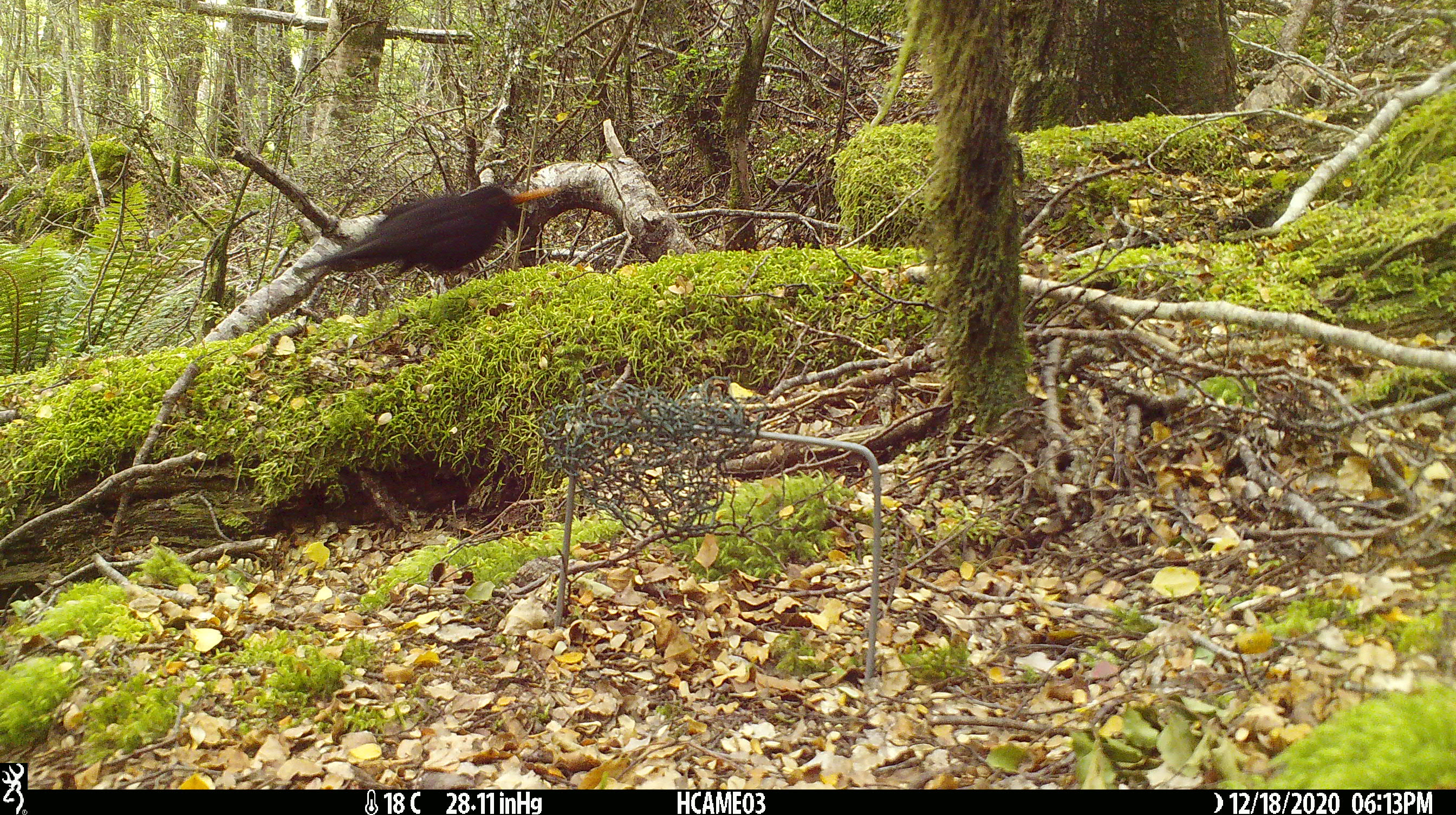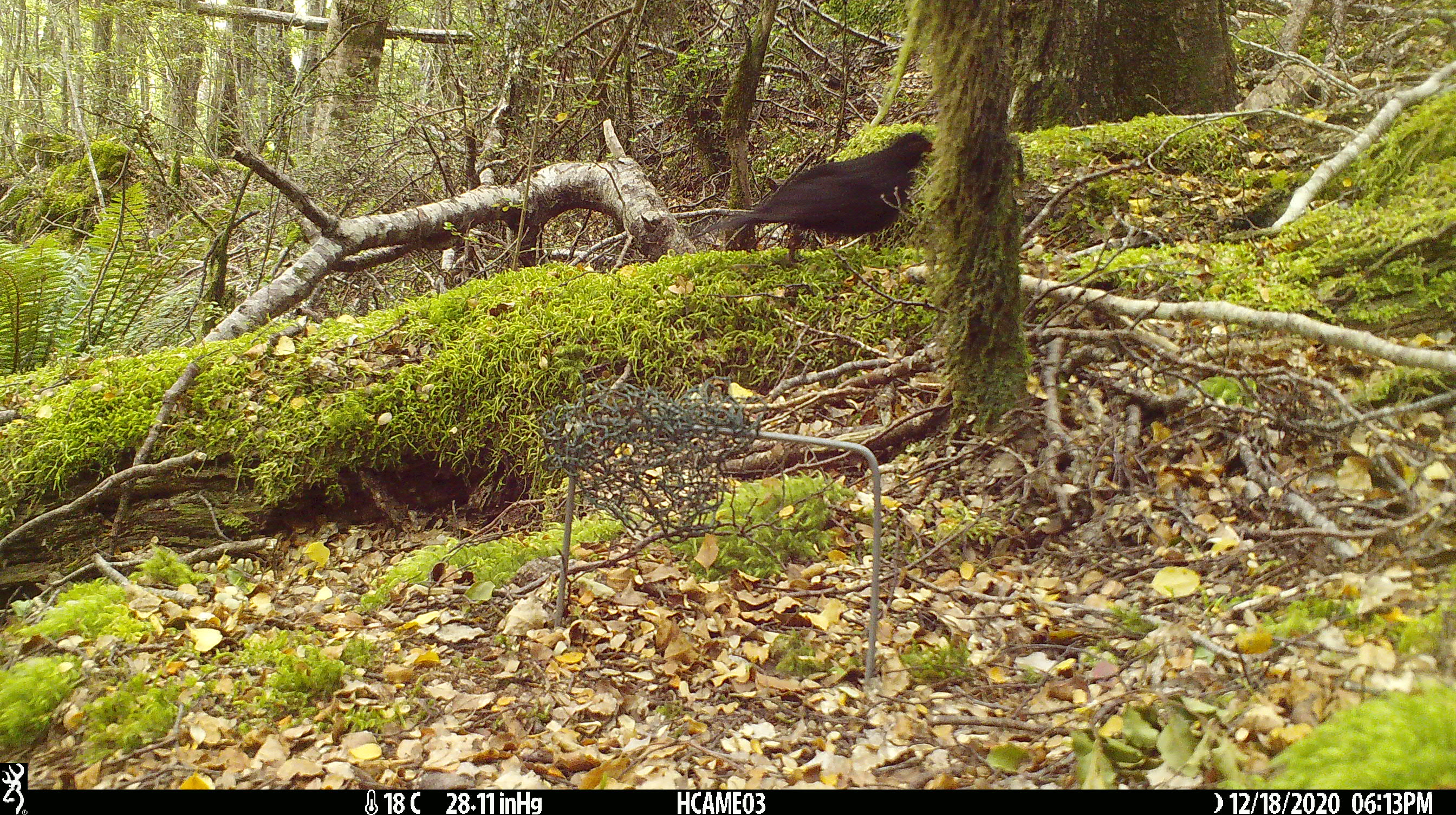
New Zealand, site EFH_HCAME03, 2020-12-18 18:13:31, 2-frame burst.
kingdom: Animalia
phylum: Chordata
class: Aves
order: Passeriformes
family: Turdidae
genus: Turdus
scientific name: Turdus merula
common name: eurasian blackbird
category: blackbird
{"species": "blackbird (eurasian blackbird) (Turdus merula)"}